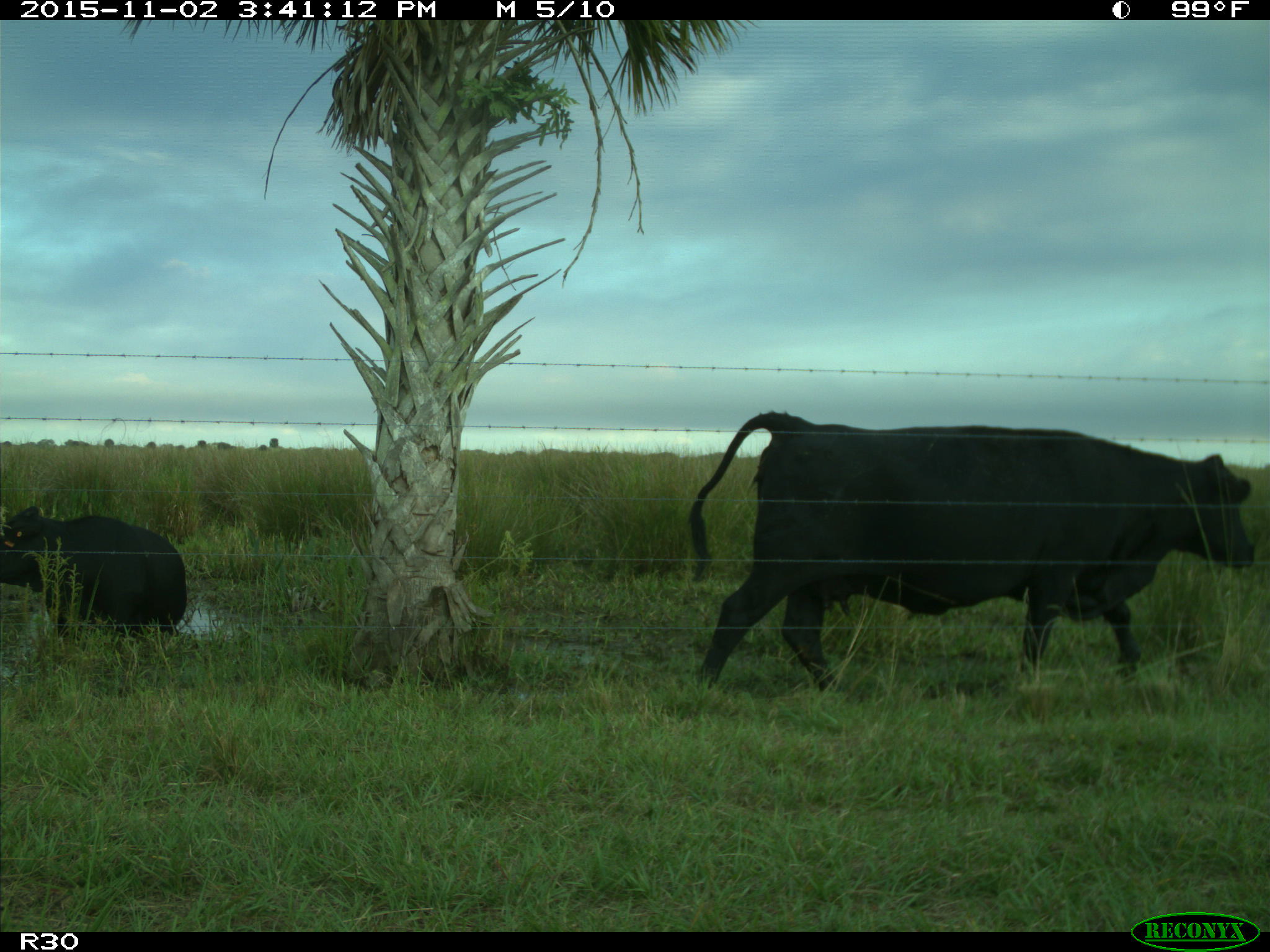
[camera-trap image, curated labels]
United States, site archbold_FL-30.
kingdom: Animalia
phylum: Chordata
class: Mammalia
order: Artiodactyla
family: Bovidae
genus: Bos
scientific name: Bos taurus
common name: domestic cow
Bos taurus (domestic cow).